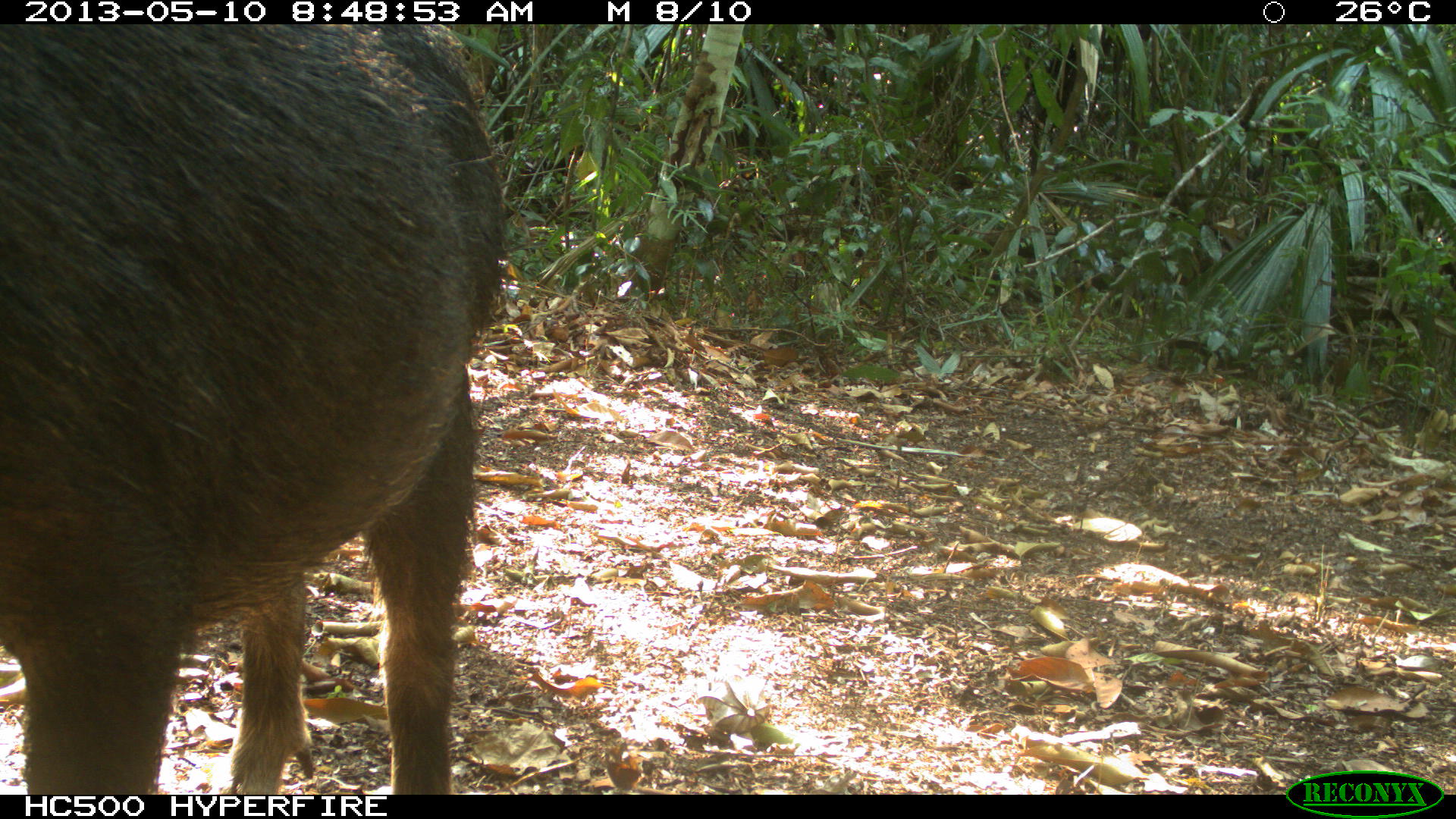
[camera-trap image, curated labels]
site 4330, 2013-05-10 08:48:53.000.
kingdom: Animalia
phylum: Chordata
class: Mammalia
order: Artiodactyla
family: Tayassuidae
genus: Tayassu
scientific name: Tayassu pecari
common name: white-lipped peccary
Tayassu pecari (white-lipped peccary), count 4.